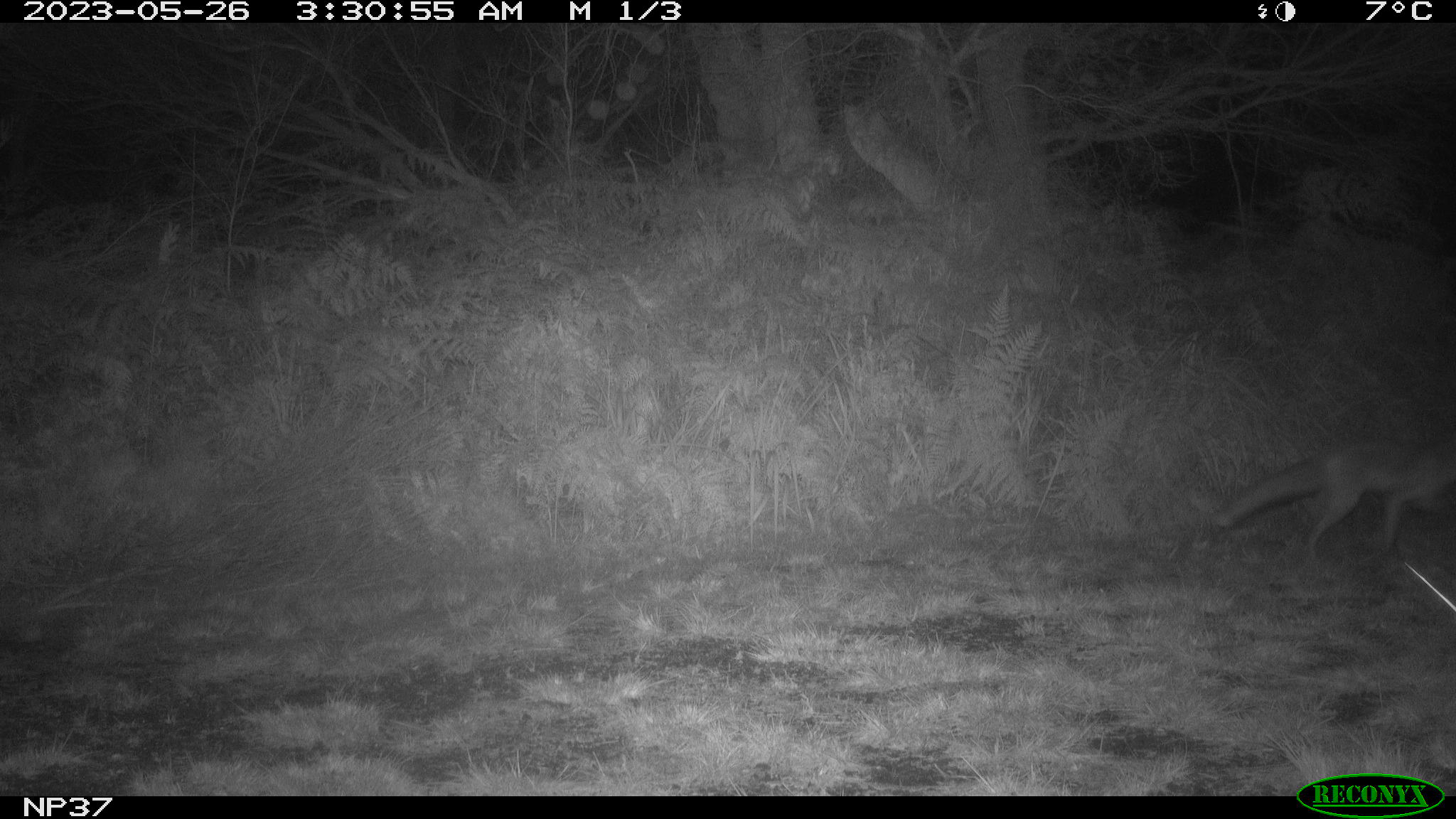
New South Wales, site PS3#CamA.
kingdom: Animalia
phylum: Chordata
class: Mammalia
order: Carnivora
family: Canidae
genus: Vulpes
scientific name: Vulpes vulpes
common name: red fox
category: fox